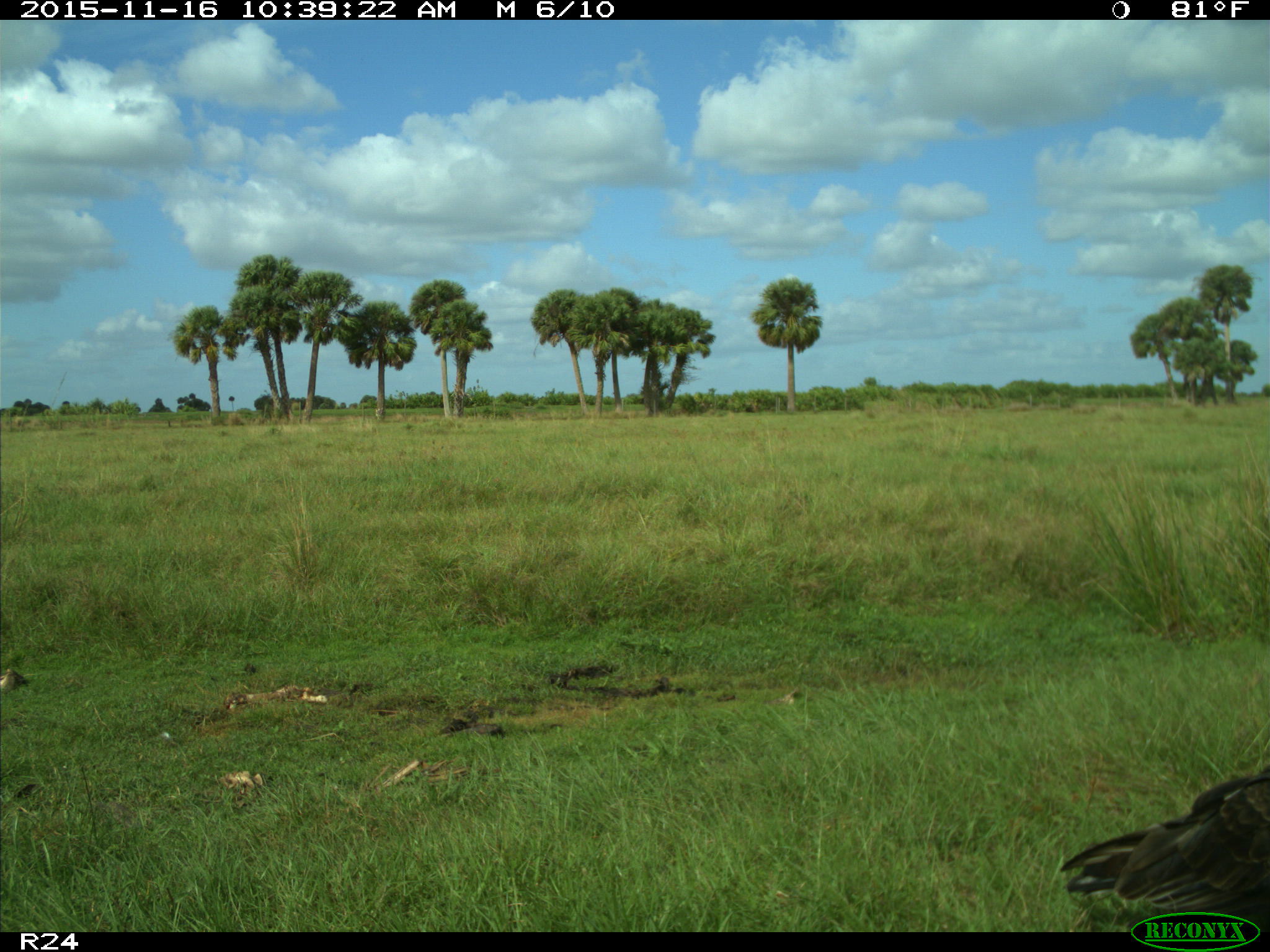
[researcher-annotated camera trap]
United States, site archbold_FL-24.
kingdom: Animalia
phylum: Chordata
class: Aves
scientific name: Aves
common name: birds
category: unidentified bird